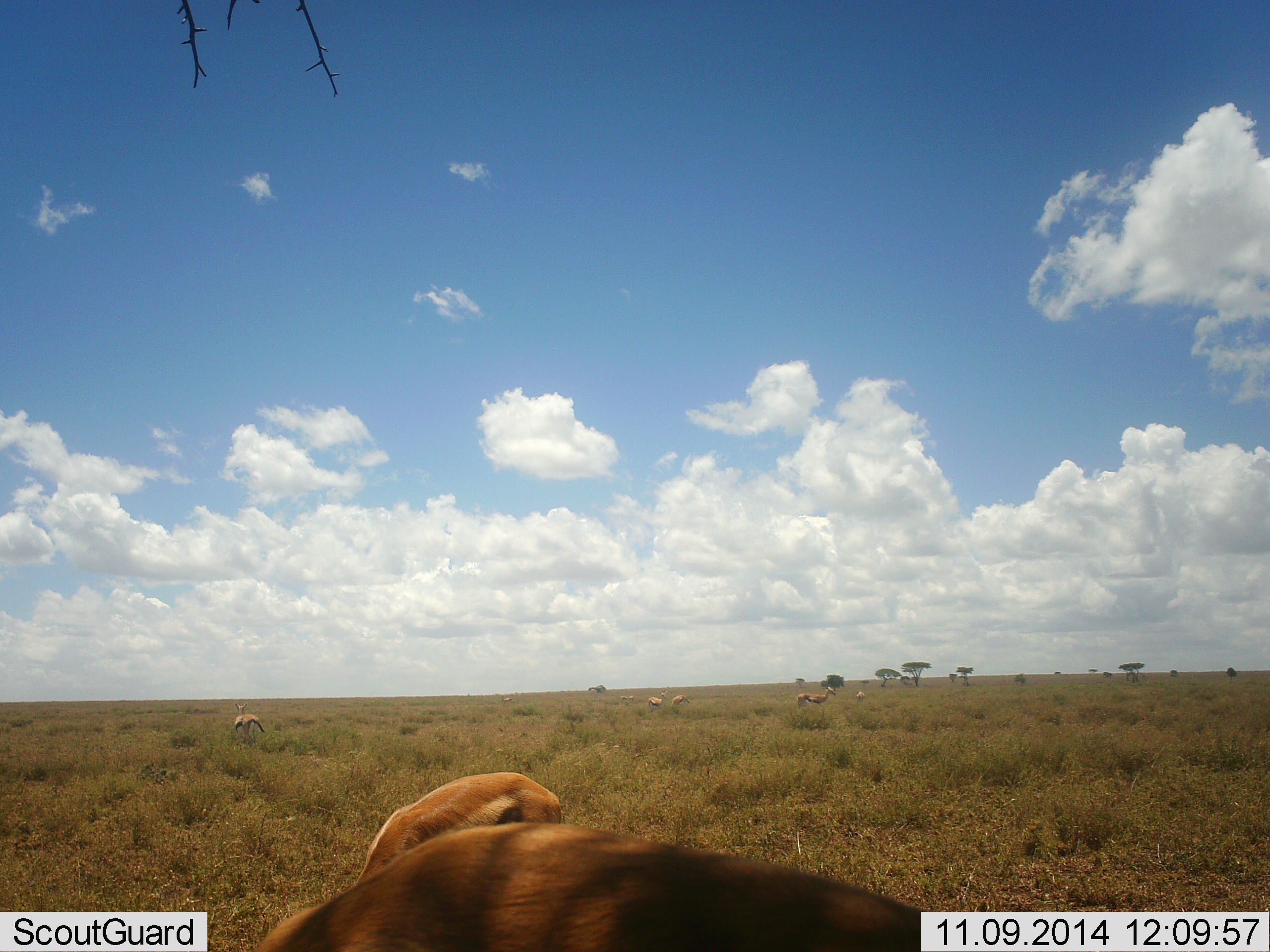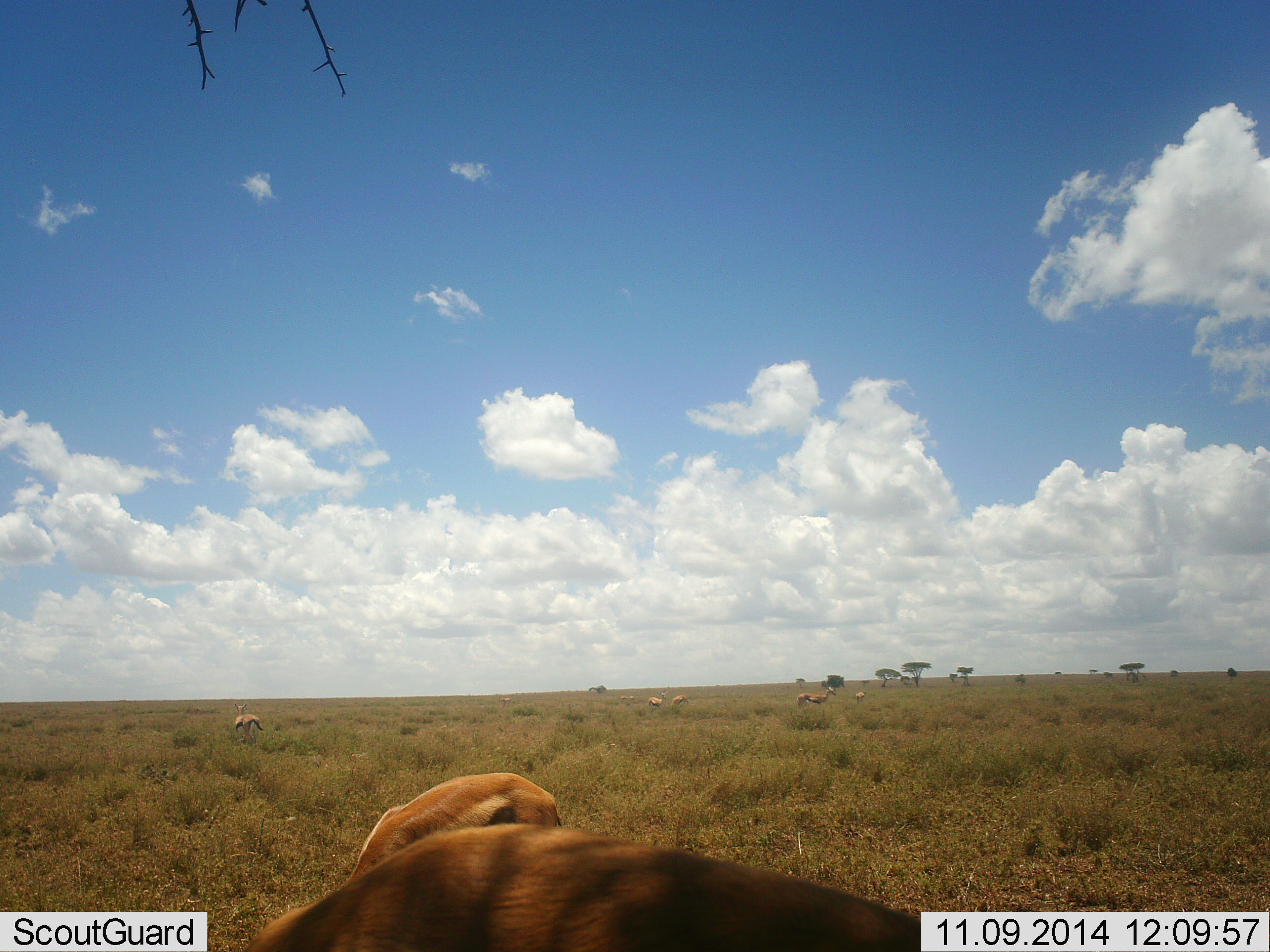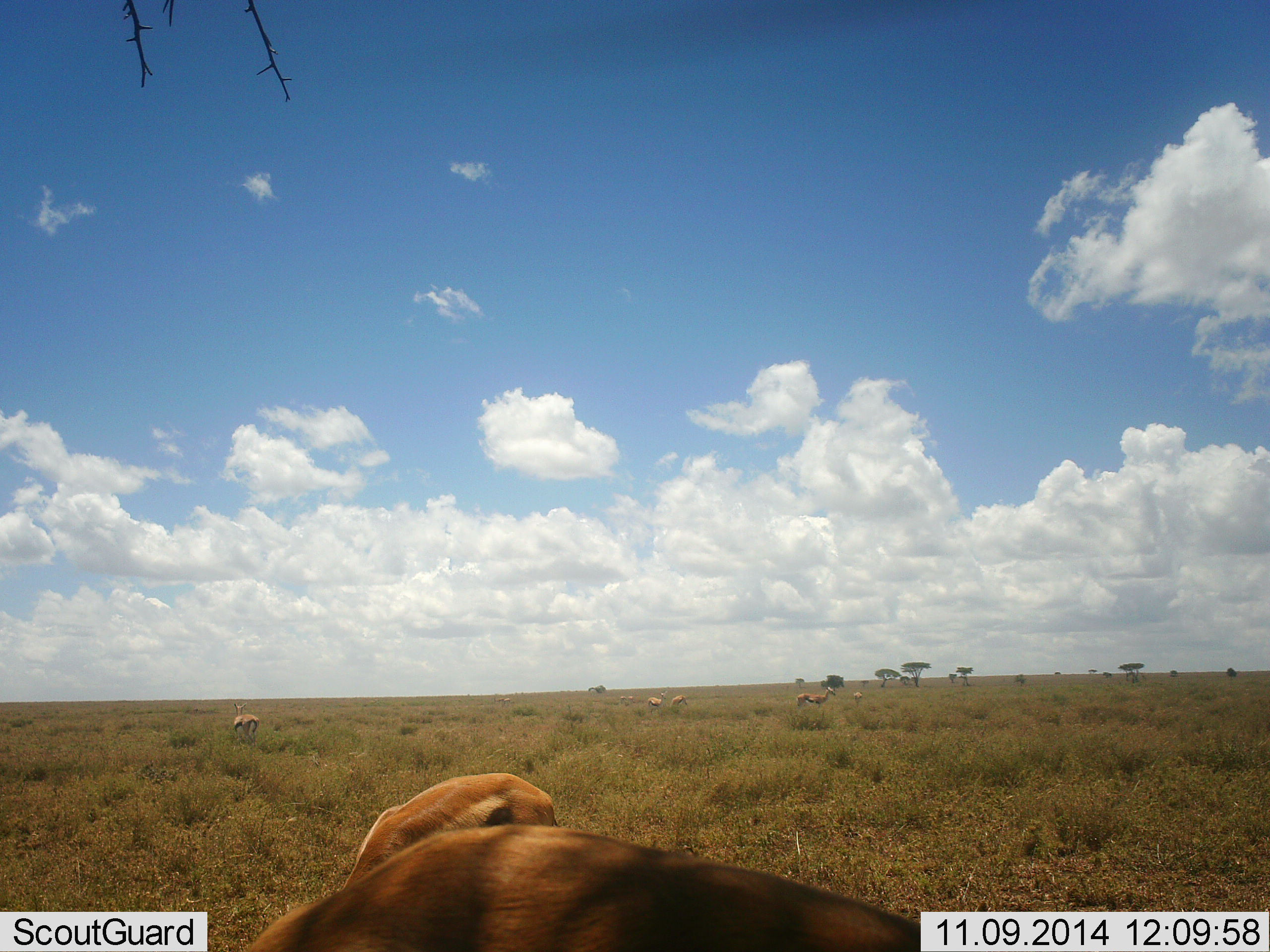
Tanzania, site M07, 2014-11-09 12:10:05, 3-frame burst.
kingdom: Animalia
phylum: Chordata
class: Mammalia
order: Artiodactyla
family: Bovidae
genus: Eudorcas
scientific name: Eudorcas thomsonii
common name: thomson's gazelle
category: gazellethomsons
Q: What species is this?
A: Gazellethomsons (thomson's gazelle) (Eudorcas thomsonii).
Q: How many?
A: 8.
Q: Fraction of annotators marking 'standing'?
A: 70%.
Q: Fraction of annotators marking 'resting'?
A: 20%.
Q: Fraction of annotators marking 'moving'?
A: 0%.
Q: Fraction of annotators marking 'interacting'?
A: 0%.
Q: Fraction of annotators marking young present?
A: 0%.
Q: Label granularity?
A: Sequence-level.